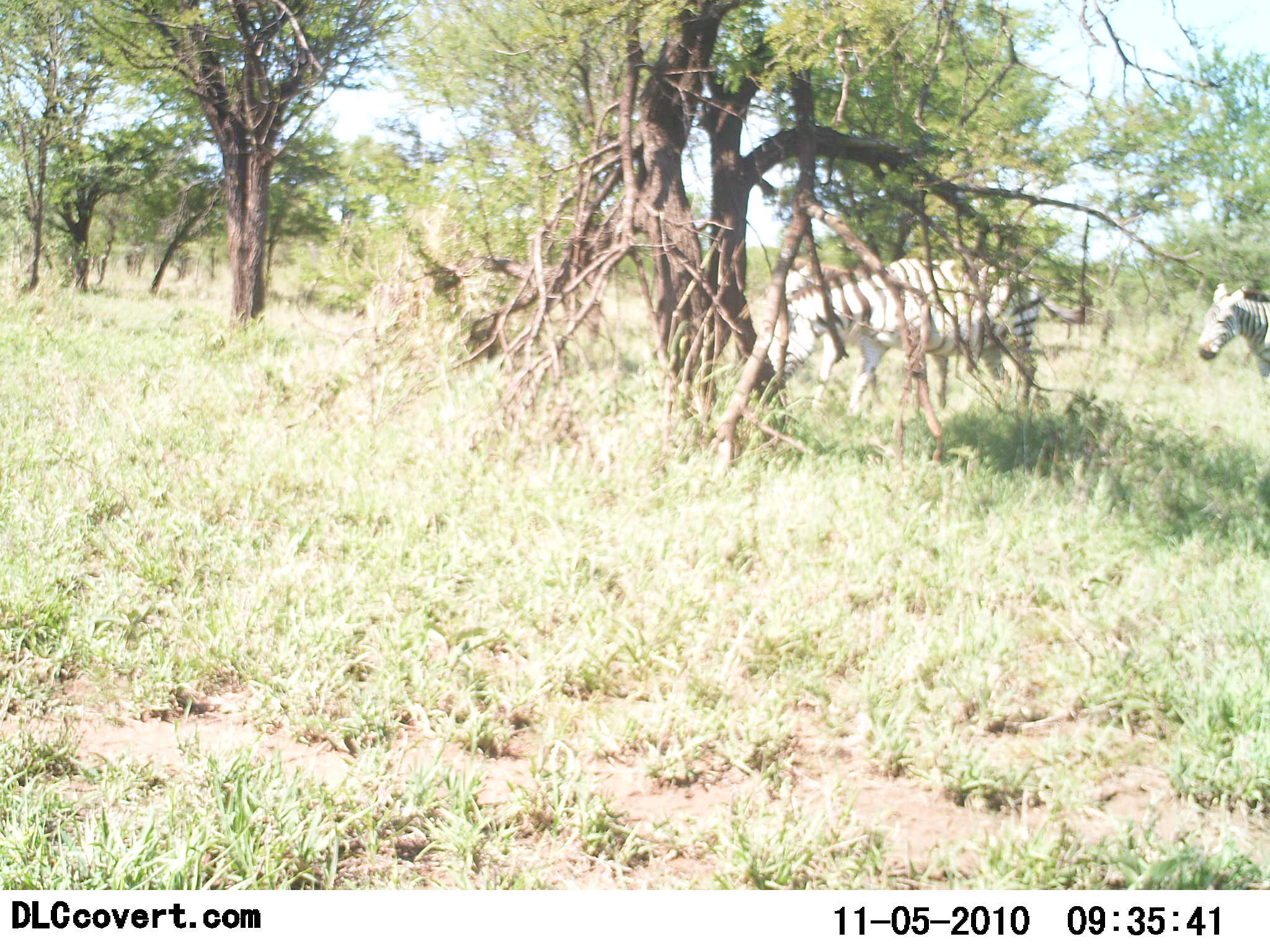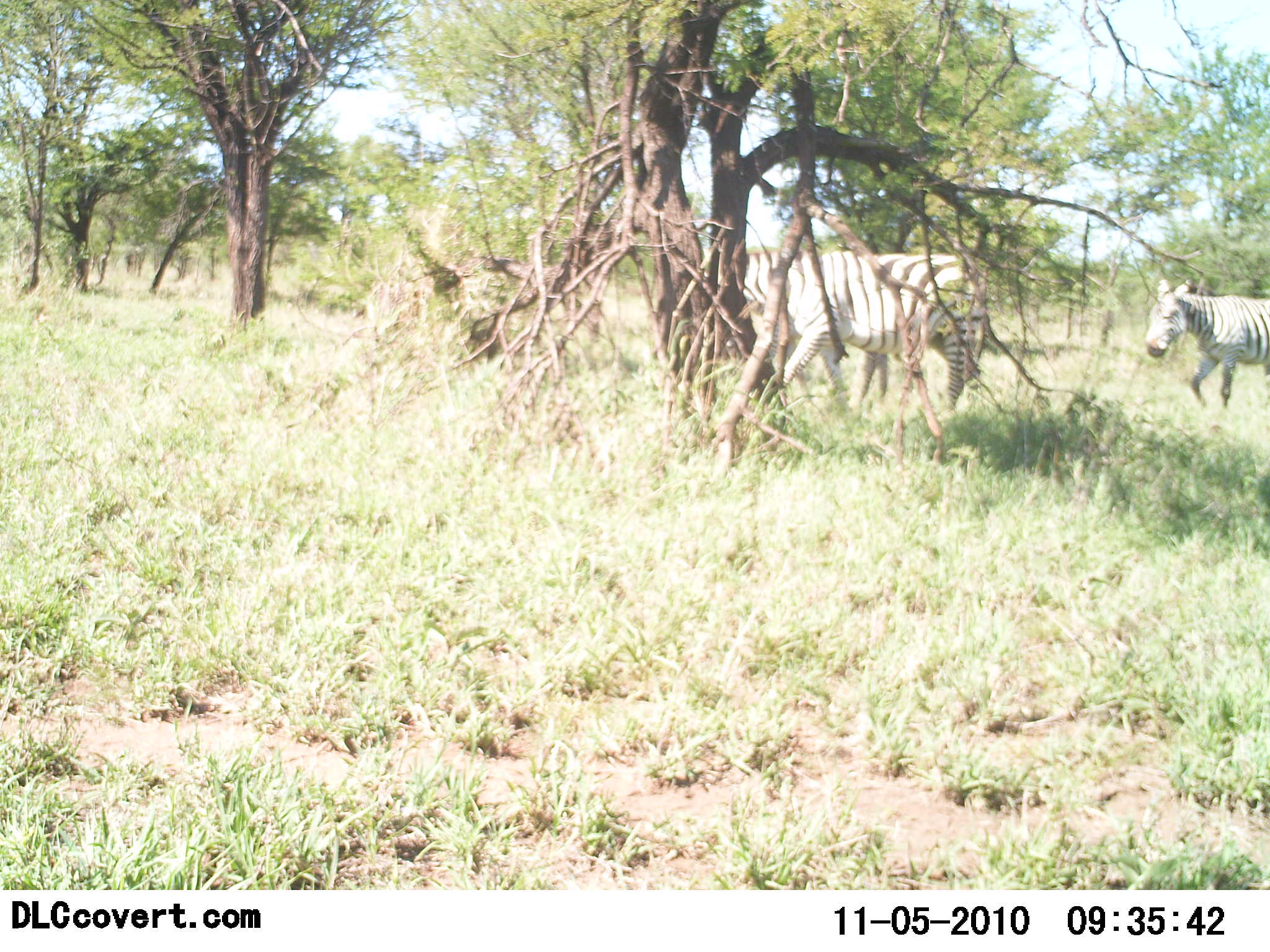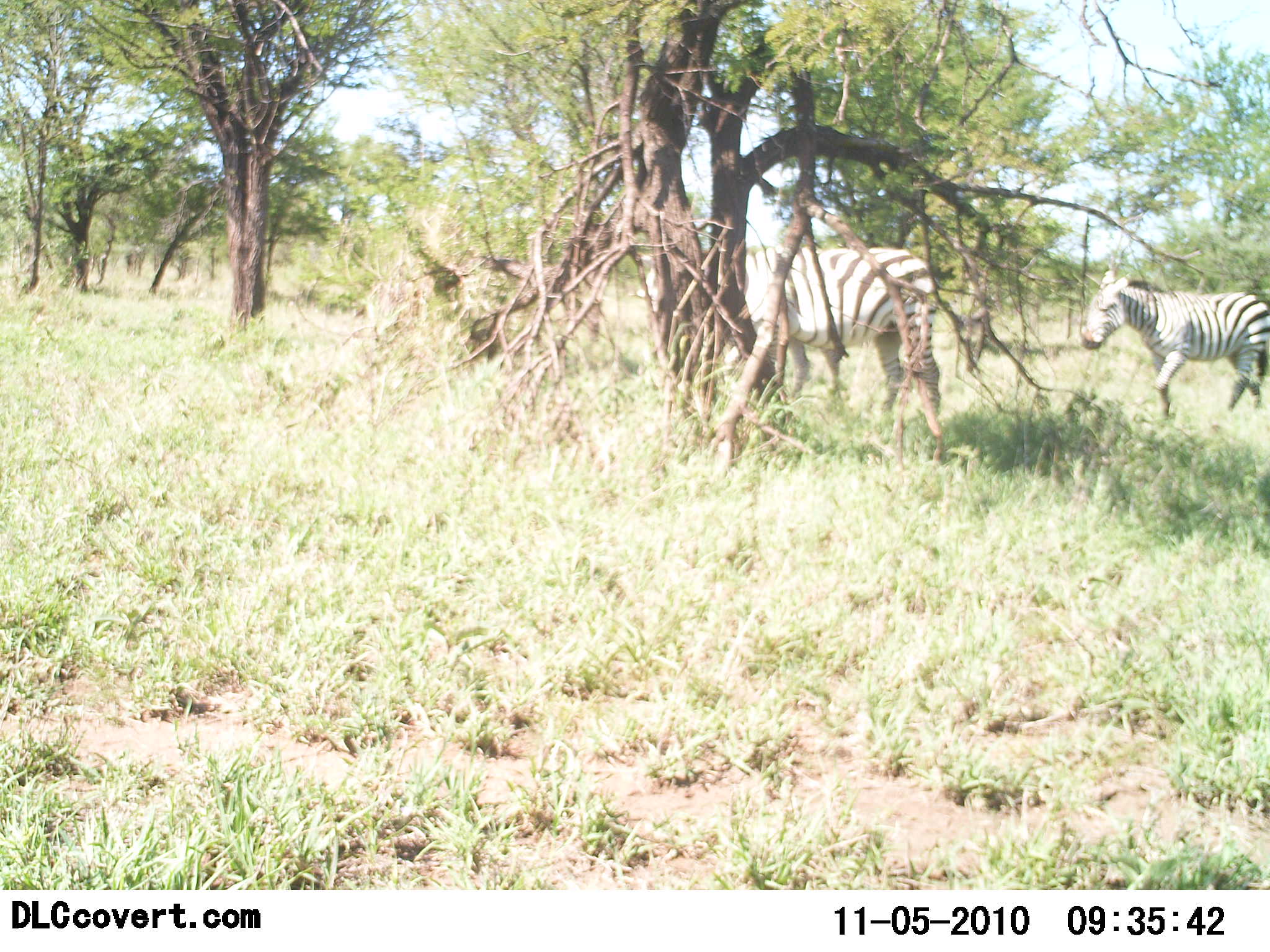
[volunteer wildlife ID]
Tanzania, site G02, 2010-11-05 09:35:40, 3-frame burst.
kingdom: Animalia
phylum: Chordata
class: Mammalia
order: Perissodactyla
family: Equidae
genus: Equus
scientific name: Equus quagga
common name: plains zebra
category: zebra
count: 2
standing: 0%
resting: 0%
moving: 100%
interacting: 0%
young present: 0%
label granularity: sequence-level